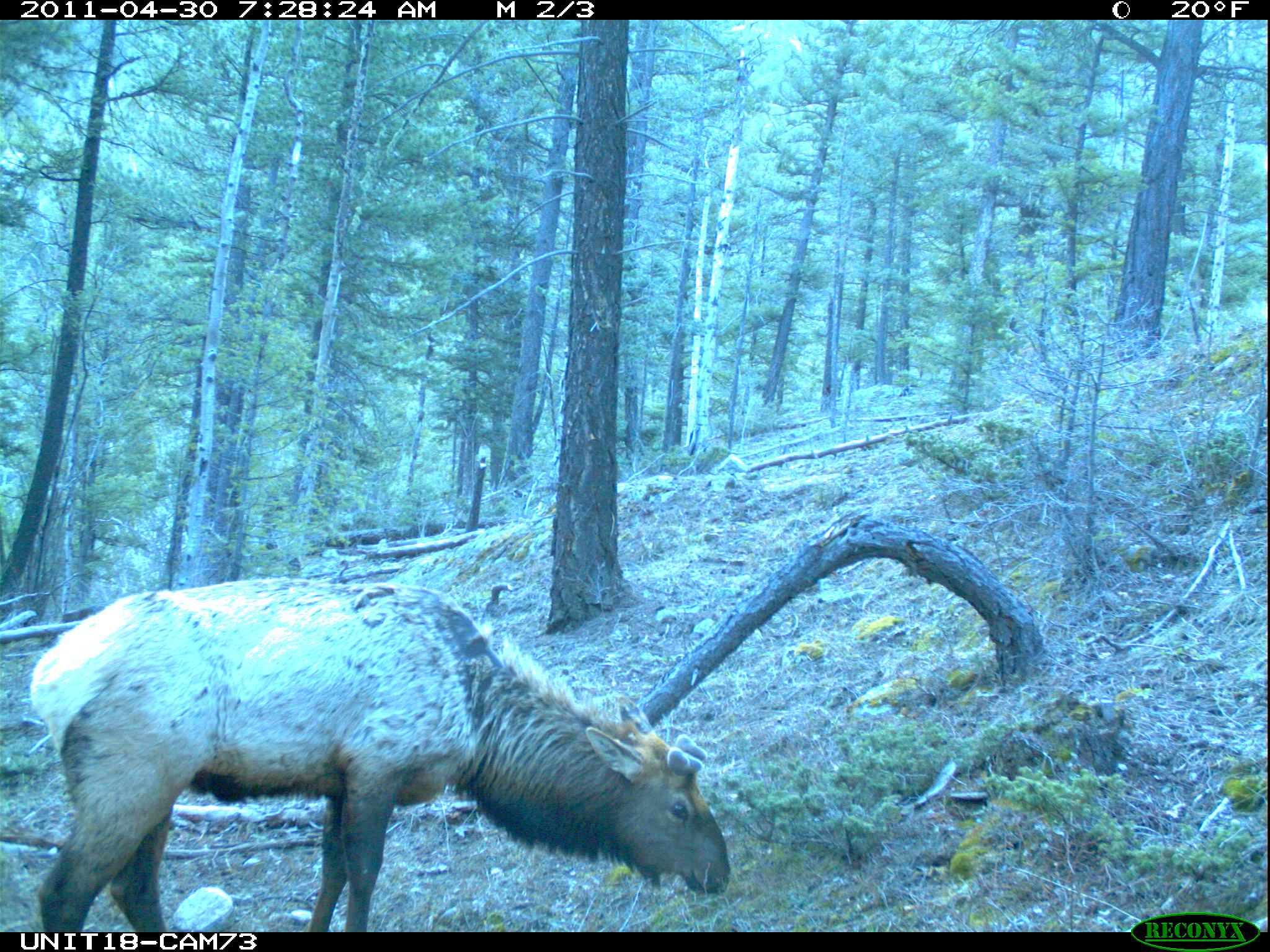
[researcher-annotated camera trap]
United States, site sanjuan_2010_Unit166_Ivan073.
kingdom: Animalia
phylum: Chordata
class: Mammalia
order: Artiodactyla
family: Cervidae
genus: Cervus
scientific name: Cervus elaphus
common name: red deer